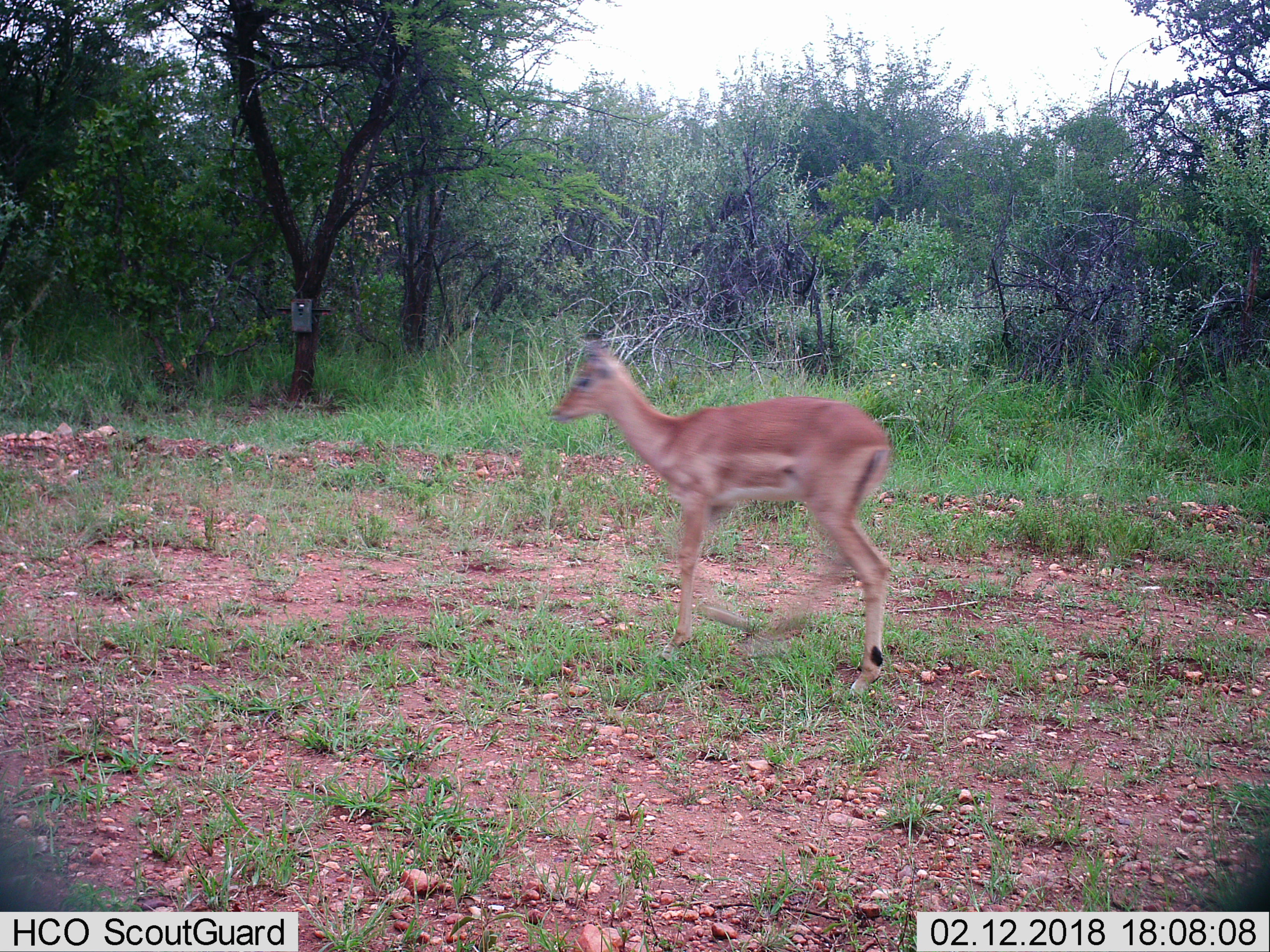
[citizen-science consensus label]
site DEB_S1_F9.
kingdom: Animalia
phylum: Chordata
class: Mammalia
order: Artiodactyla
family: Bovidae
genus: Aepyceros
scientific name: Aepyceros melampus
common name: impala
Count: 1.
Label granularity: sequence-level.